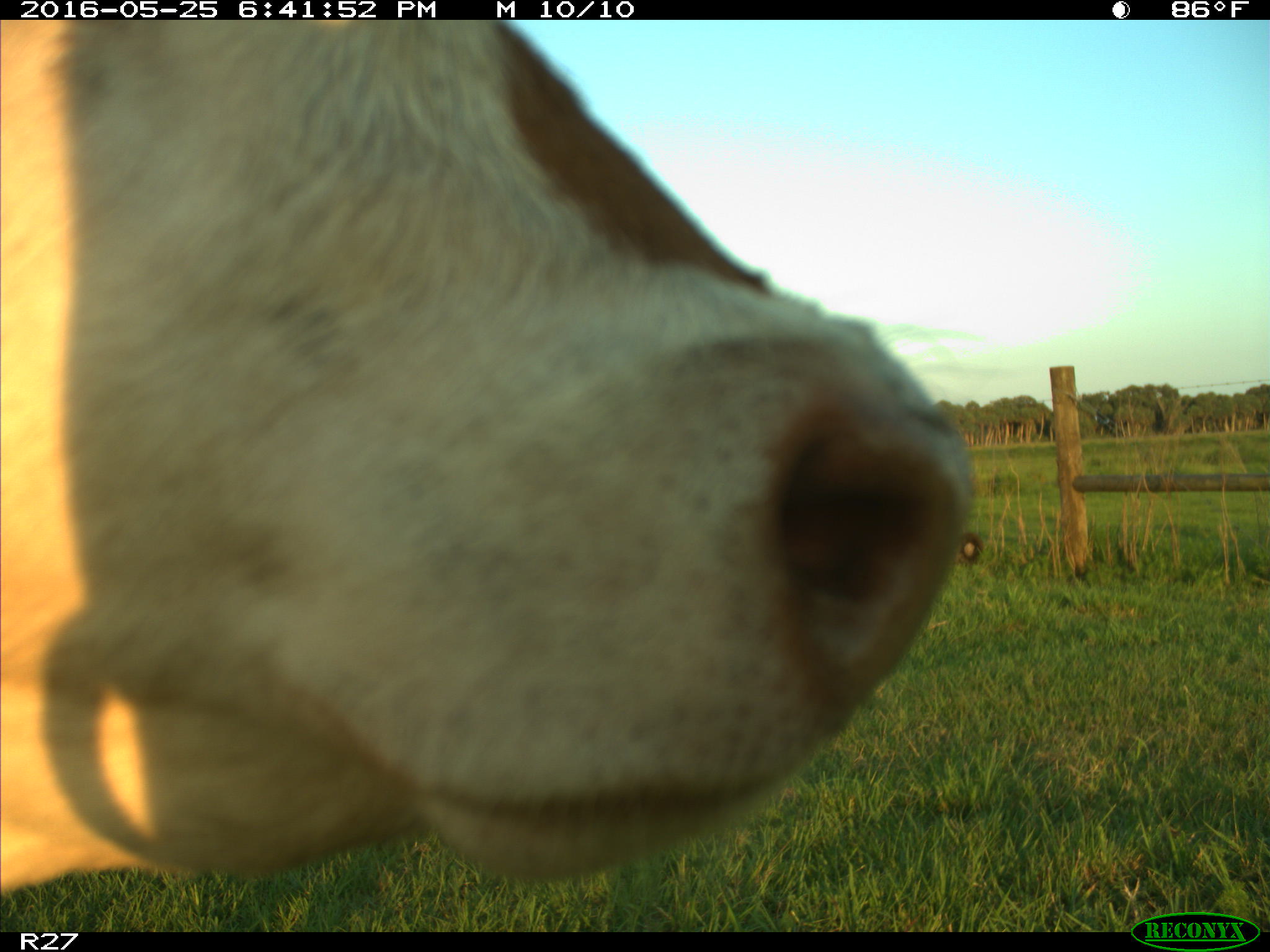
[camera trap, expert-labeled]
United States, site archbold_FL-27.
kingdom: Animalia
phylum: Chordata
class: Mammalia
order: Artiodactyla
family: Bovidae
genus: Bos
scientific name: Bos taurus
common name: domestic cow